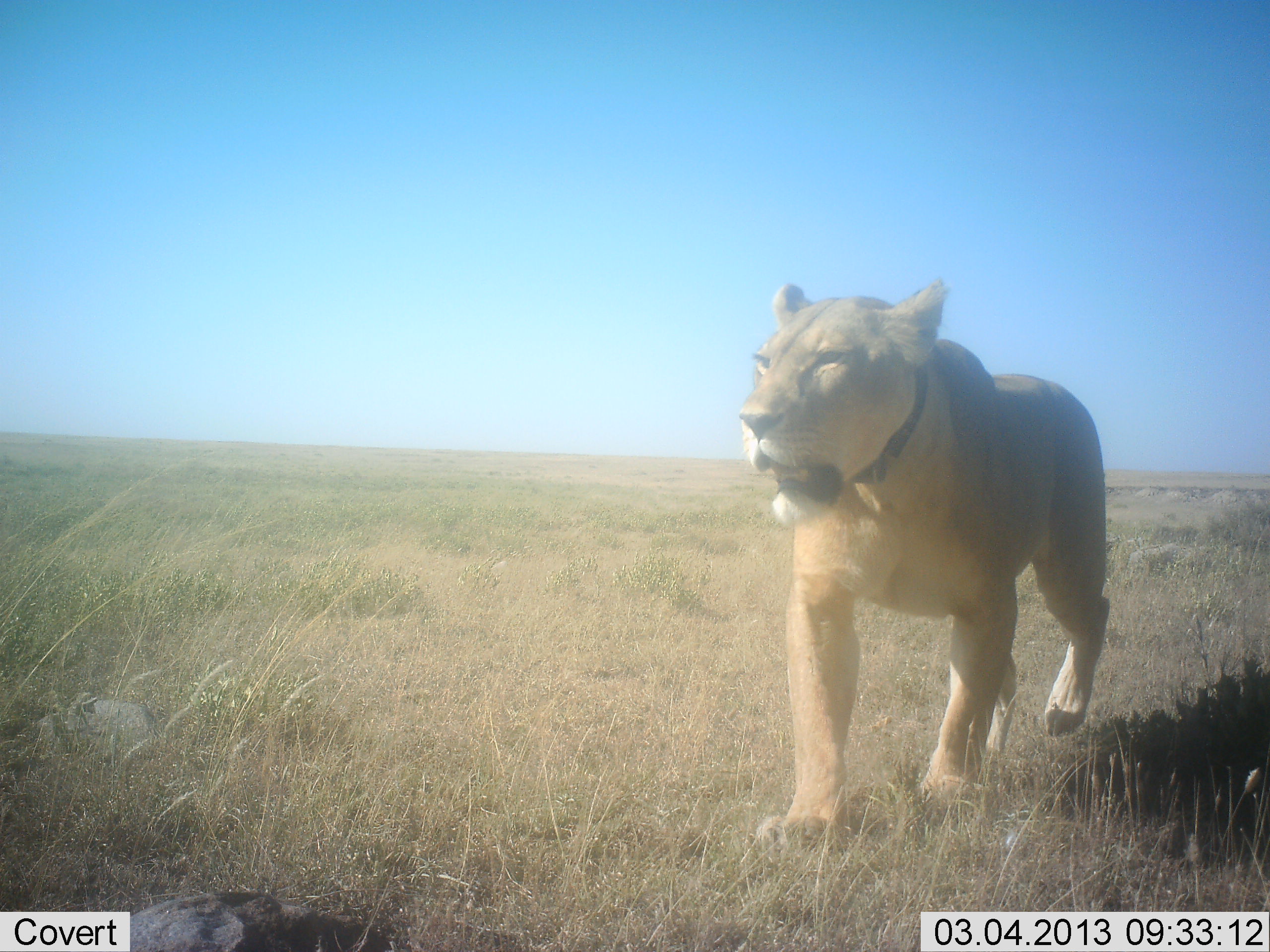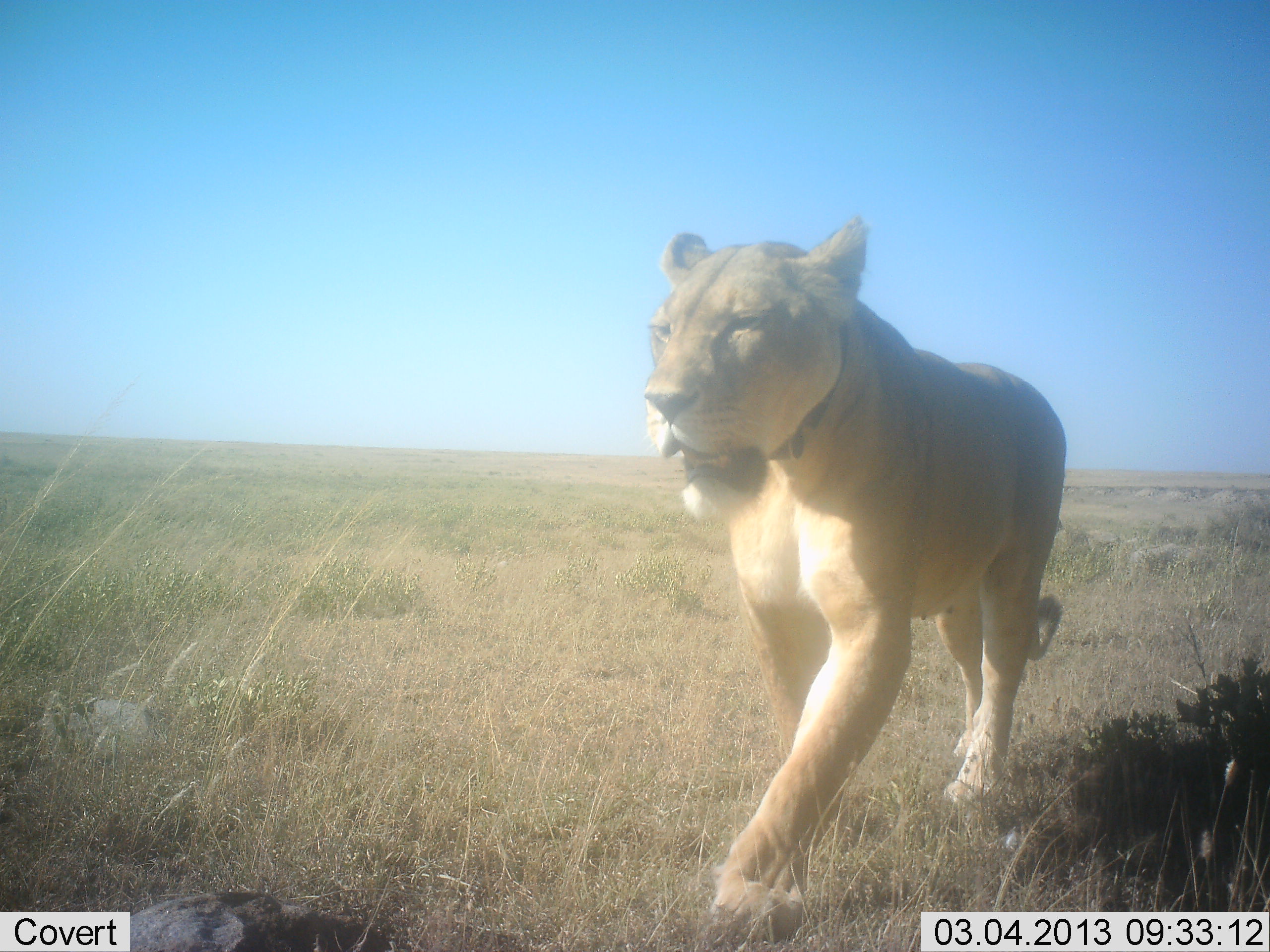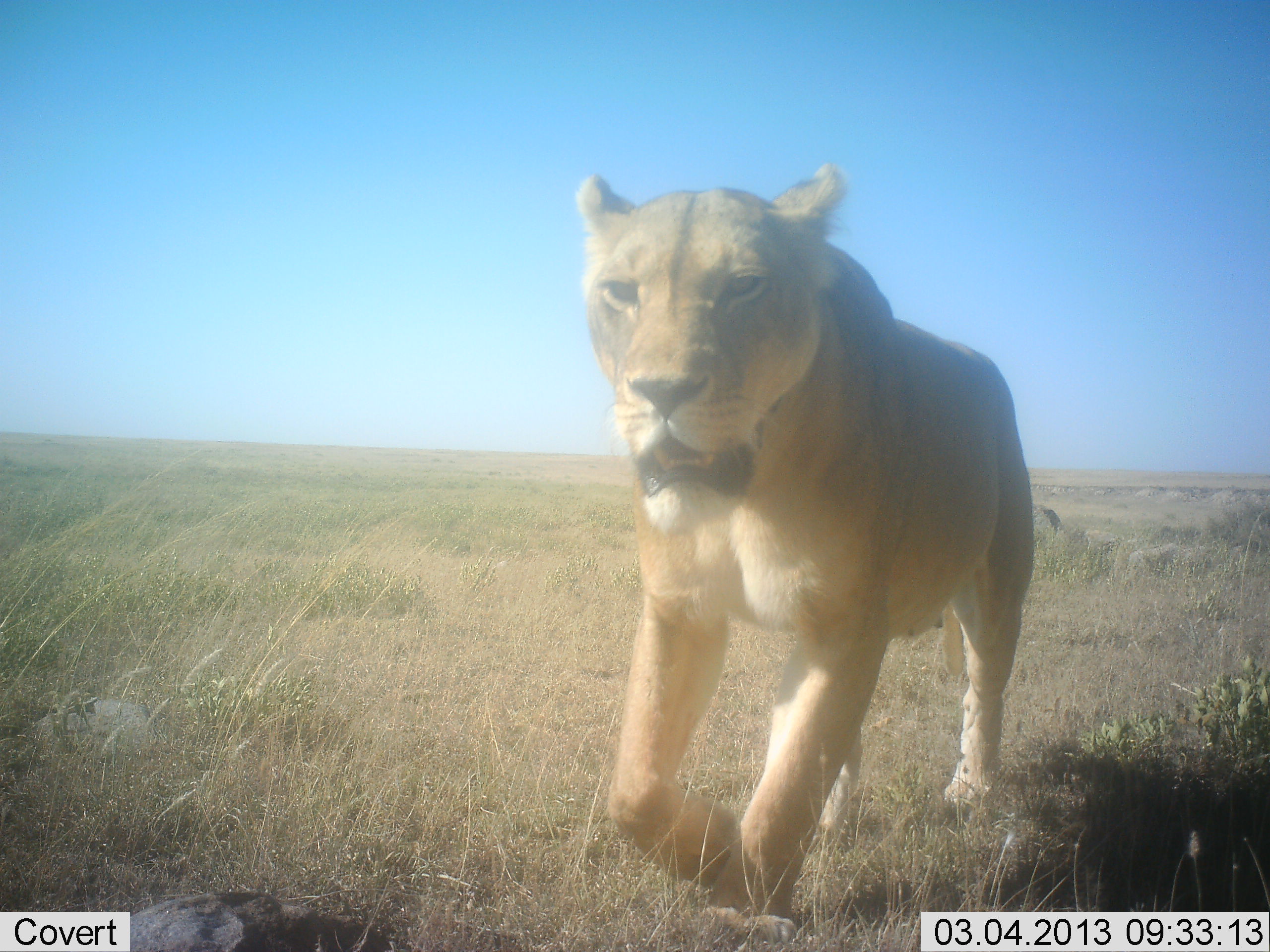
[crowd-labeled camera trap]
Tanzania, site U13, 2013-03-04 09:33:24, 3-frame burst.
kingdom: Animalia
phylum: Chordata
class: Mammalia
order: Carnivora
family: Felidae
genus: Panthera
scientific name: Panthera leo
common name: lion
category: lionfemale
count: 1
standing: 6%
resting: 0%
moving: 94%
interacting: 0%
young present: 0%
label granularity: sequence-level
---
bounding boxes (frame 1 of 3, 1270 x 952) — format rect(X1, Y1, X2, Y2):
animal: rect(737, 279, 1113, 864)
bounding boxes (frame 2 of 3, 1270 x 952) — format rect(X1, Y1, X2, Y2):
animal: rect(642, 208, 1070, 943)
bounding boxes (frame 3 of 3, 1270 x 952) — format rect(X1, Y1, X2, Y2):
animal: rect(571, 162, 1035, 928)